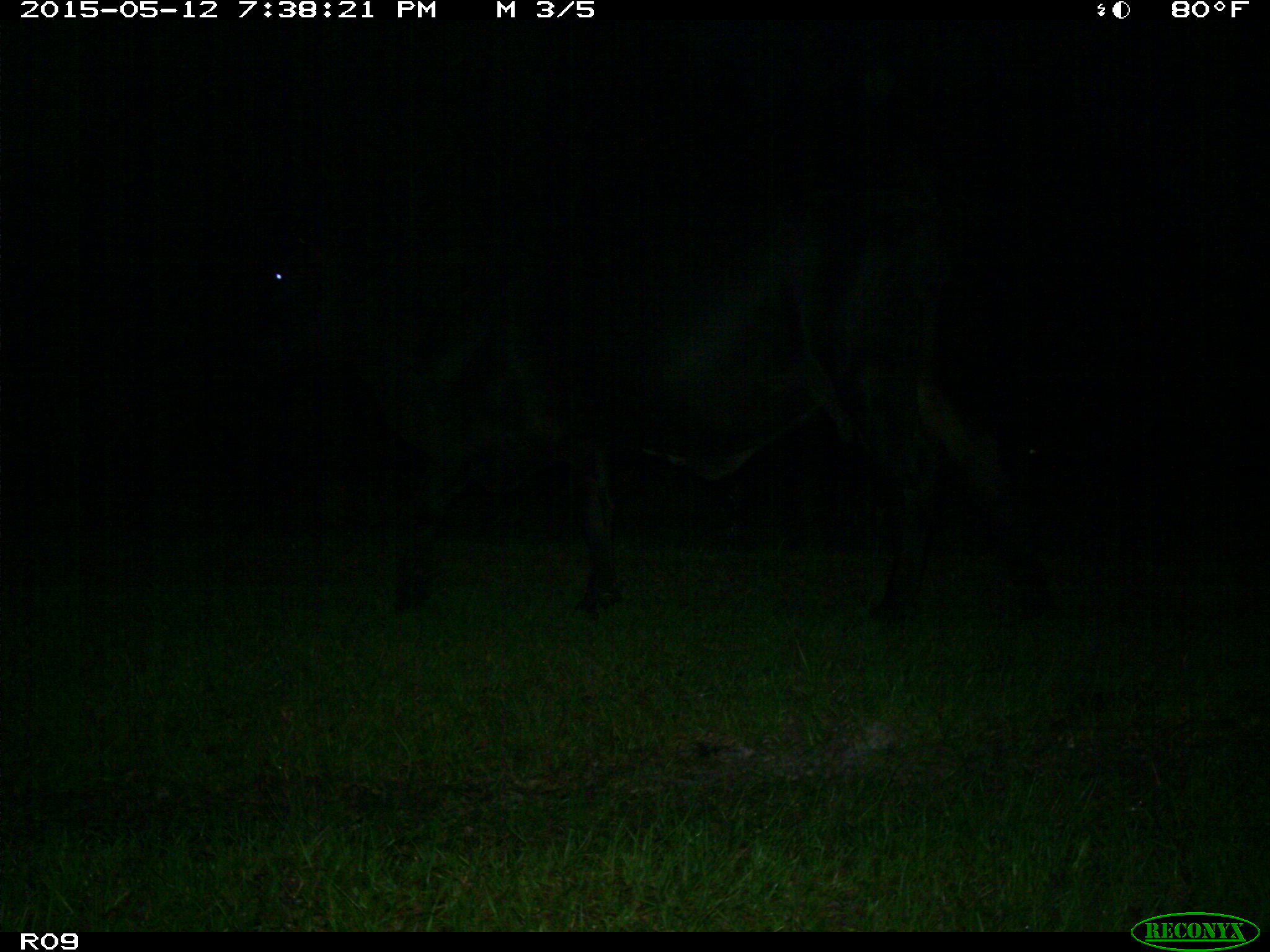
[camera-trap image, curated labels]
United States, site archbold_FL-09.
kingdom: Animalia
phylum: Chordata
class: Mammalia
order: Artiodactyla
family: Bovidae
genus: Bos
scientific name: Bos taurus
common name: domestic cow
Bos taurus (domestic cow).